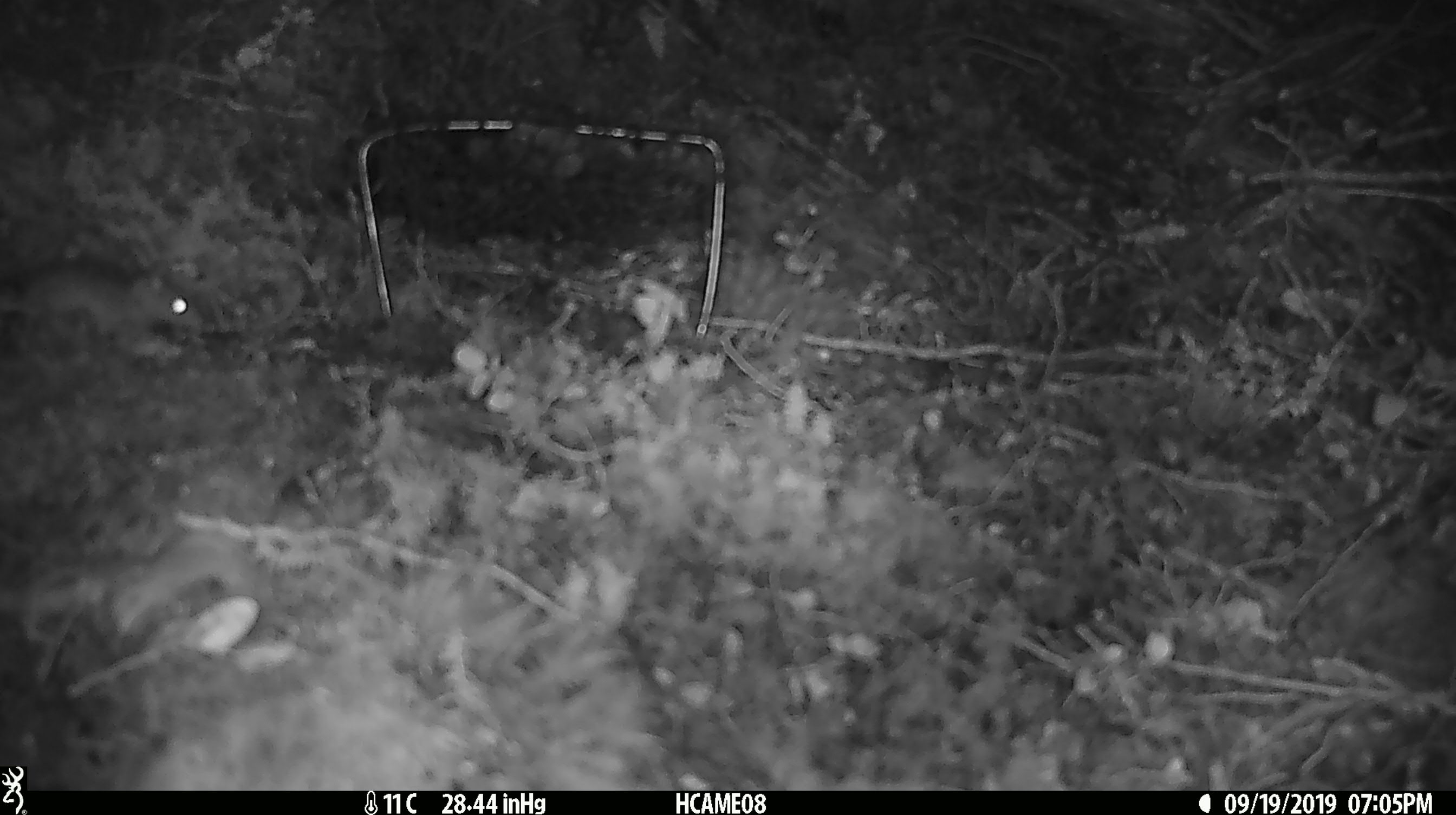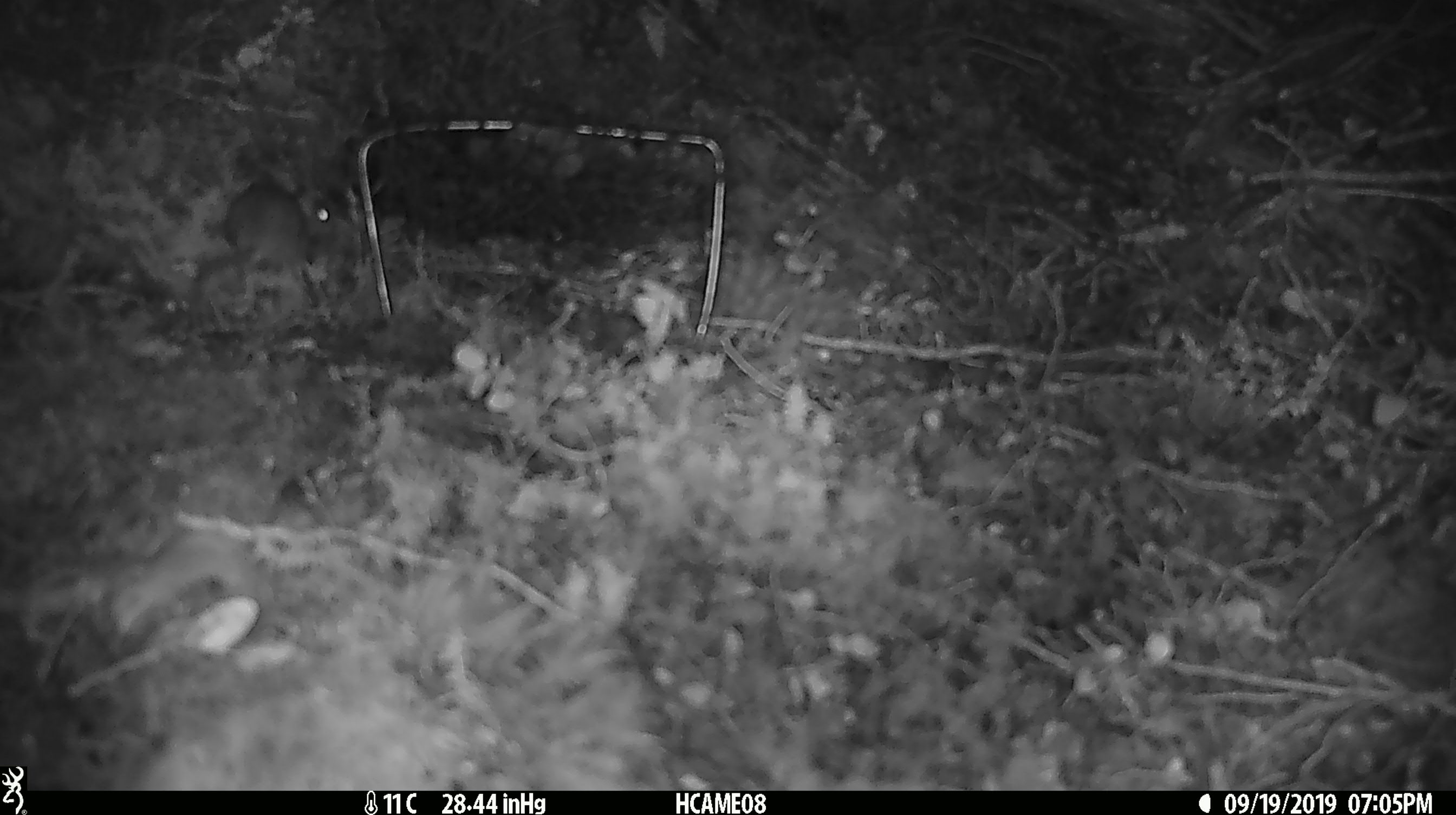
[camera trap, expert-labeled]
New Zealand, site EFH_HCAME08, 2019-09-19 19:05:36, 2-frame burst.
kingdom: Animalia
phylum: Chordata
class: Mammalia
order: Rodentia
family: Muridae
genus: Mus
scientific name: Mus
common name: mouse